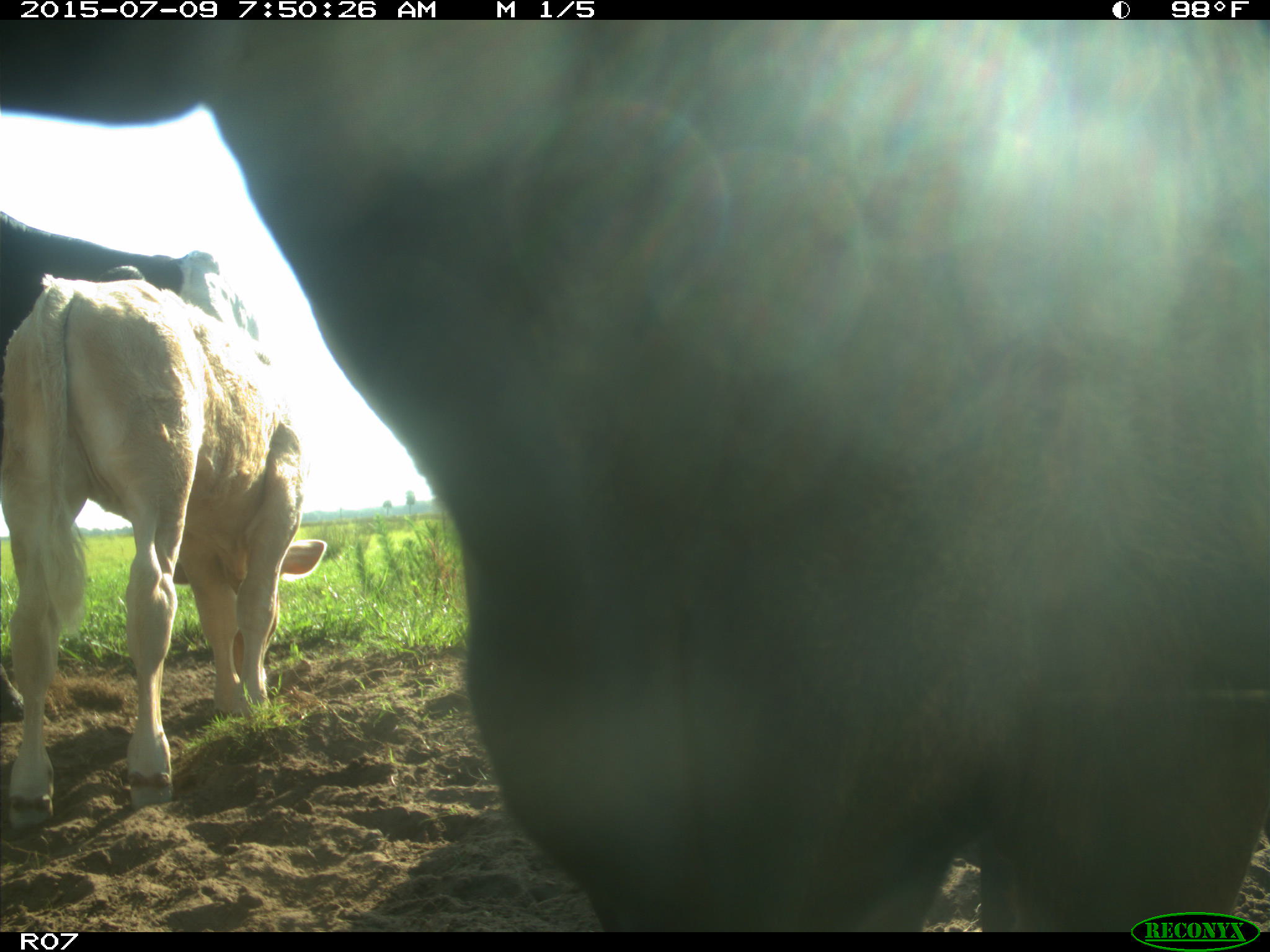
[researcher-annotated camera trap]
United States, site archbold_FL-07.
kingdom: Animalia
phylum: Chordata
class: Mammalia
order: Artiodactyla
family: Bovidae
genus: Bos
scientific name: Bos taurus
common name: domestic cow